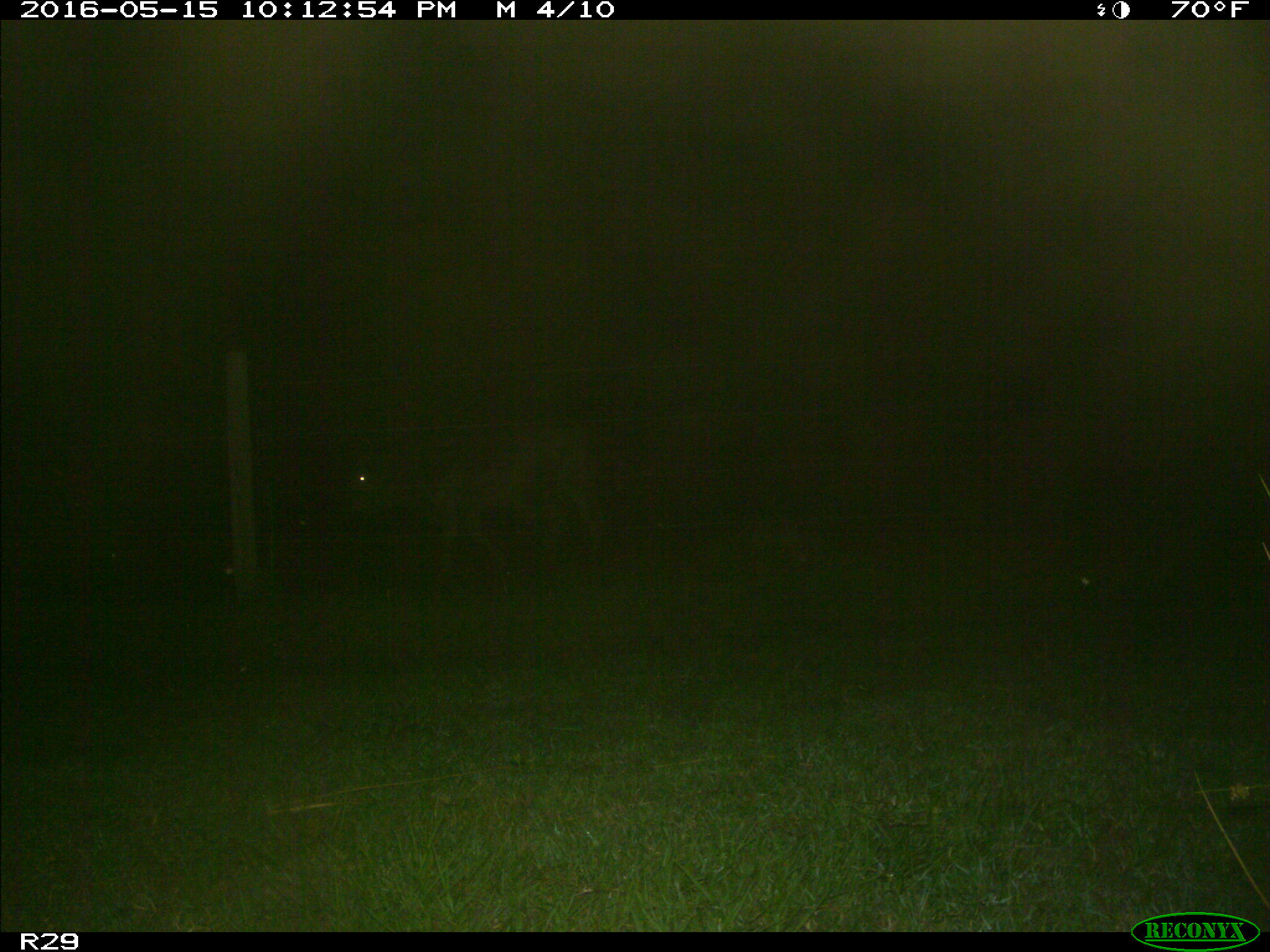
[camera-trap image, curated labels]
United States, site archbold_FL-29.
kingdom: Animalia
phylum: Chordata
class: Mammalia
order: Artiodactyla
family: Bovidae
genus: Bos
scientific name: Bos taurus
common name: domestic cow